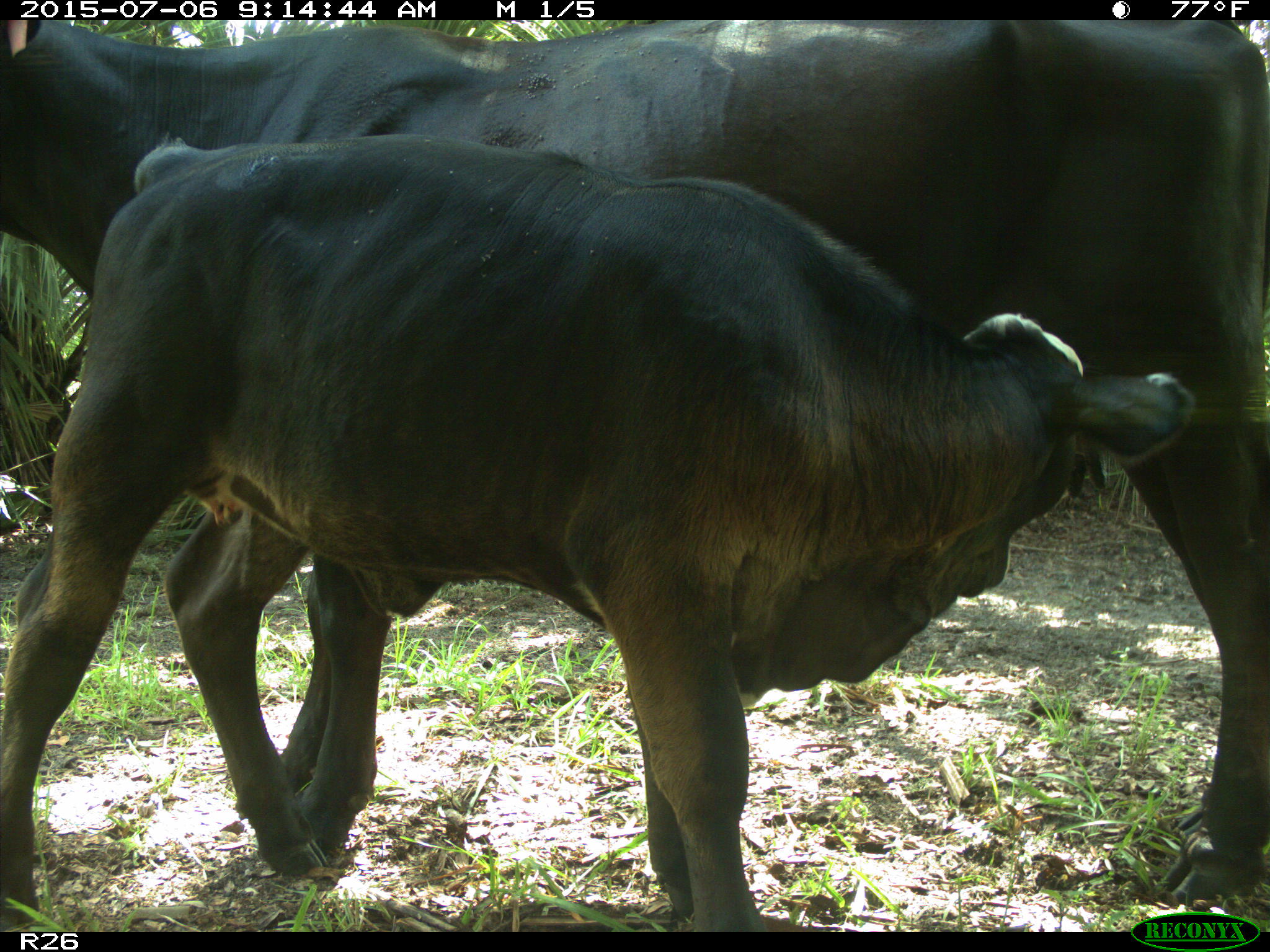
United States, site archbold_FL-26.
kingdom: Animalia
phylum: Chordata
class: Mammalia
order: Artiodactyla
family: Bovidae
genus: Bos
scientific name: Bos taurus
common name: domestic cow